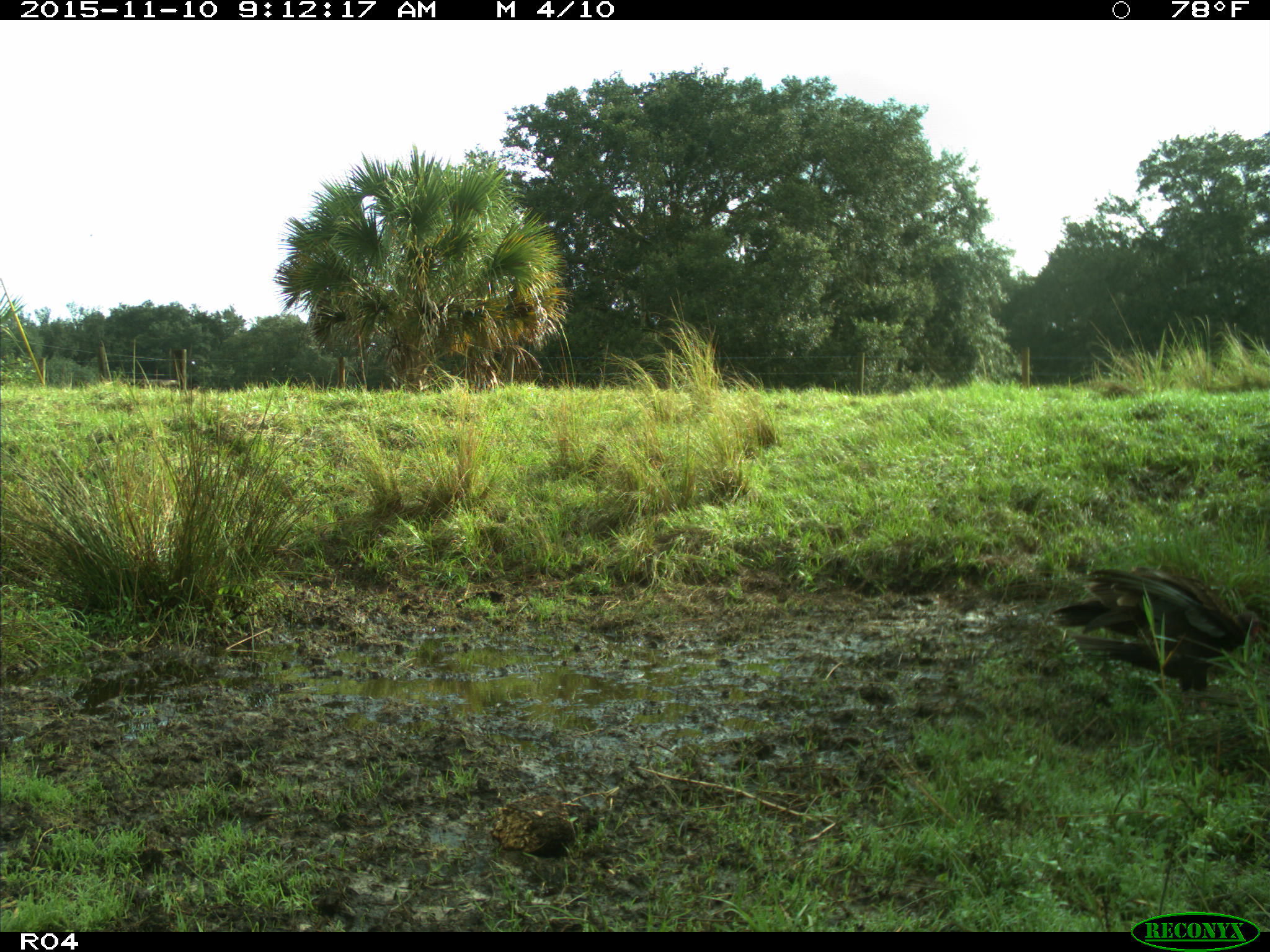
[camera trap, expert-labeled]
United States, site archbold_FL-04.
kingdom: Animalia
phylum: Chordata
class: Aves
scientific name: Aves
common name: birds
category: unidentified bird